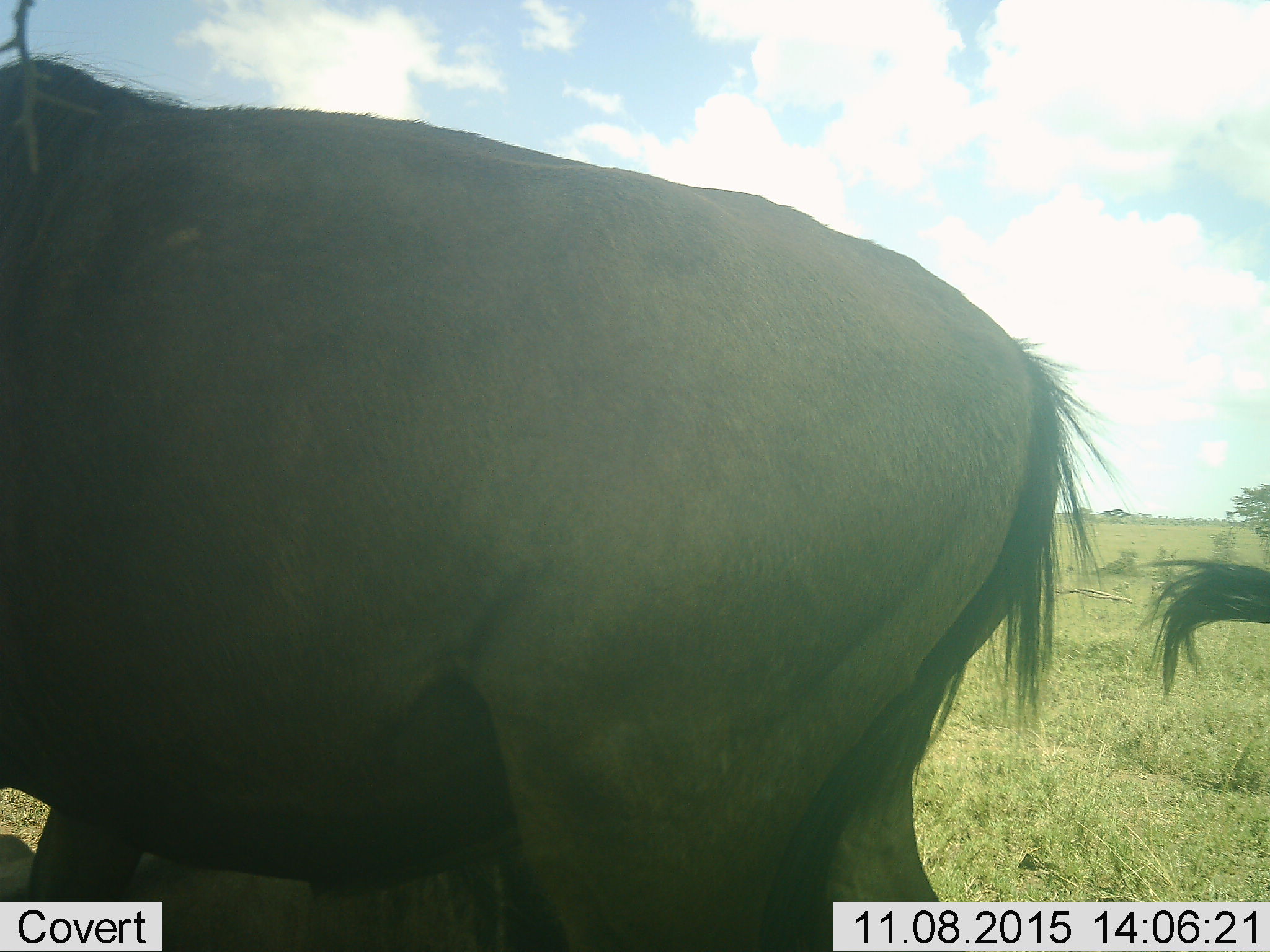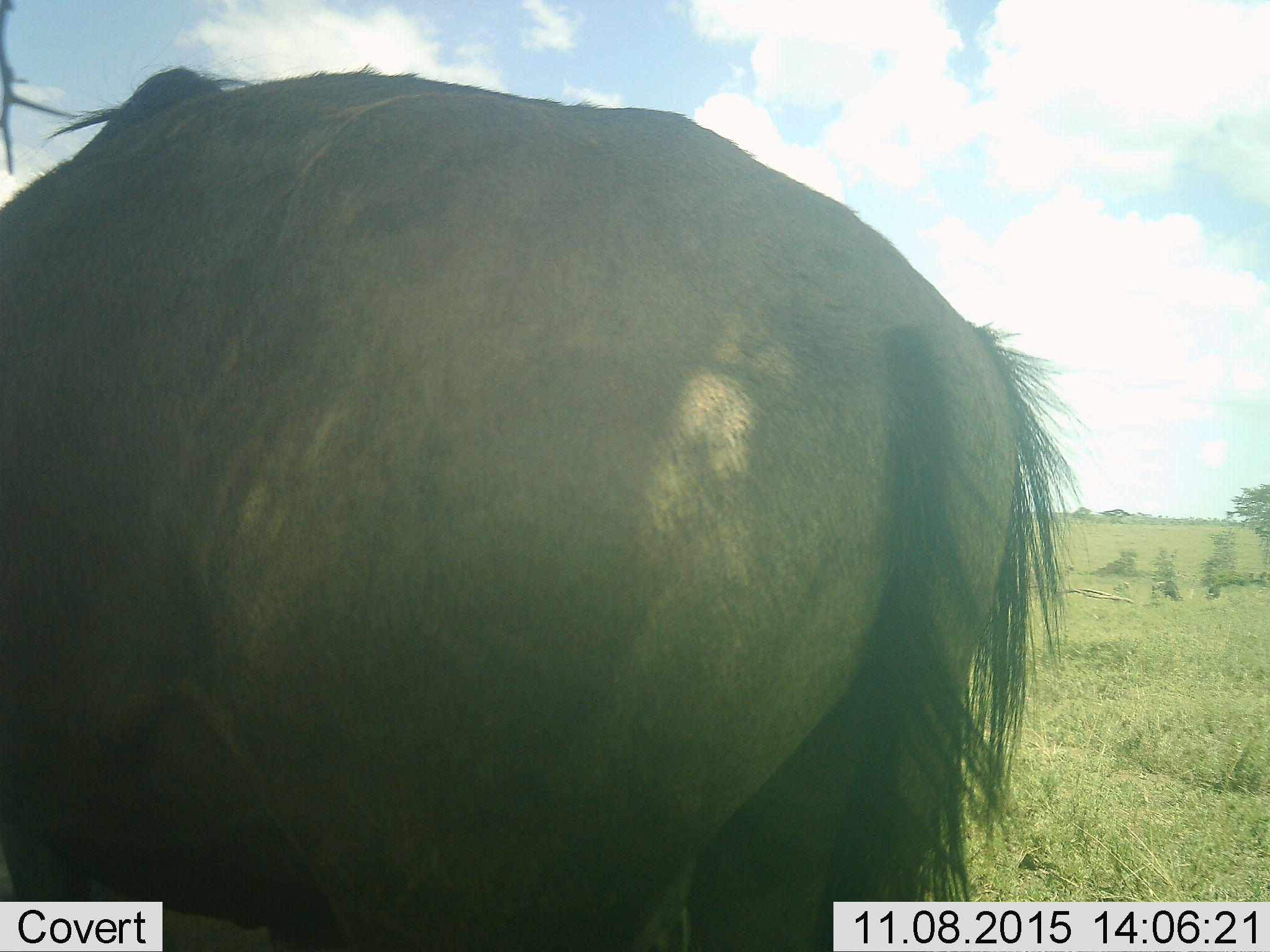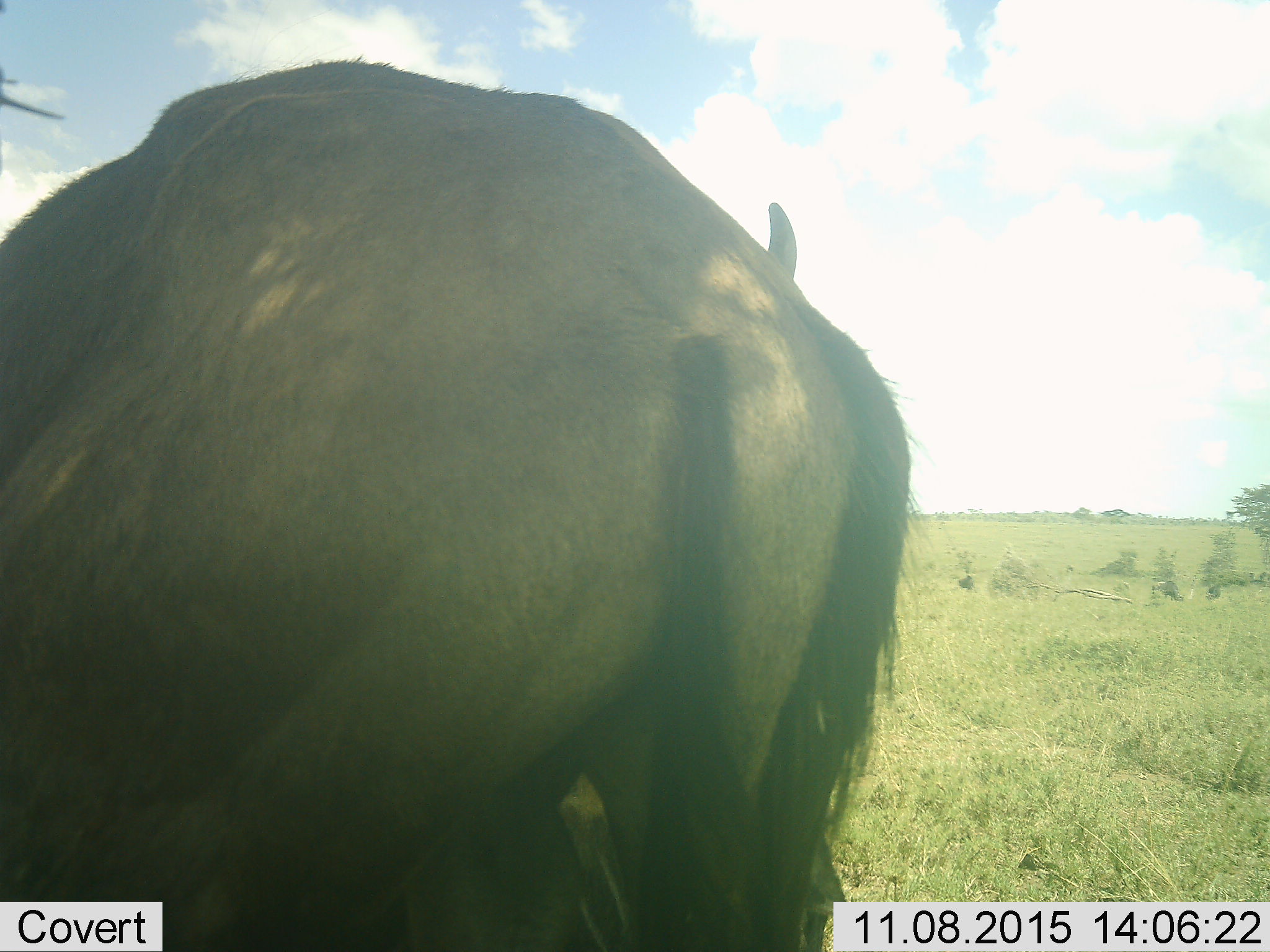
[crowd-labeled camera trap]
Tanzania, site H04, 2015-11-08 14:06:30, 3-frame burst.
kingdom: Animalia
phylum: Chordata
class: Mammalia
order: Artiodactyla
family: Bovidae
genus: Connochaetes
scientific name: Connochaetes taurinus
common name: blue wildebeest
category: wildebeest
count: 5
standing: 83%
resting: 33%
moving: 33%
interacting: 0%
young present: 0%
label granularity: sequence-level